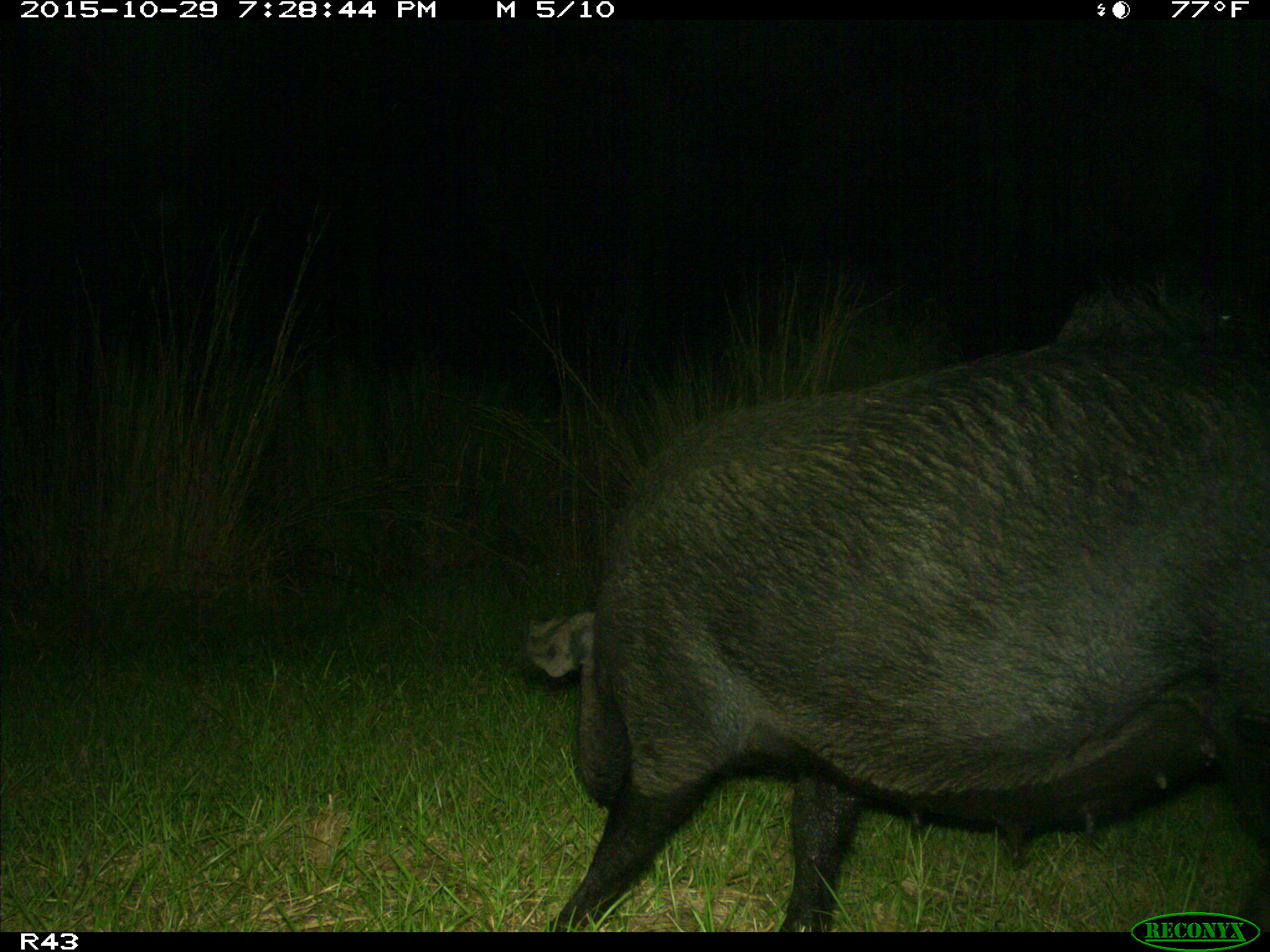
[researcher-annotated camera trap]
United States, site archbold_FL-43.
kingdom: Animalia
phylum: Chordata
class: Mammalia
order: Artiodactyla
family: Suidae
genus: Sus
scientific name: Sus scrofa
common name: wild boar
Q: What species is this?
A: Sus scrofa (wild boar).